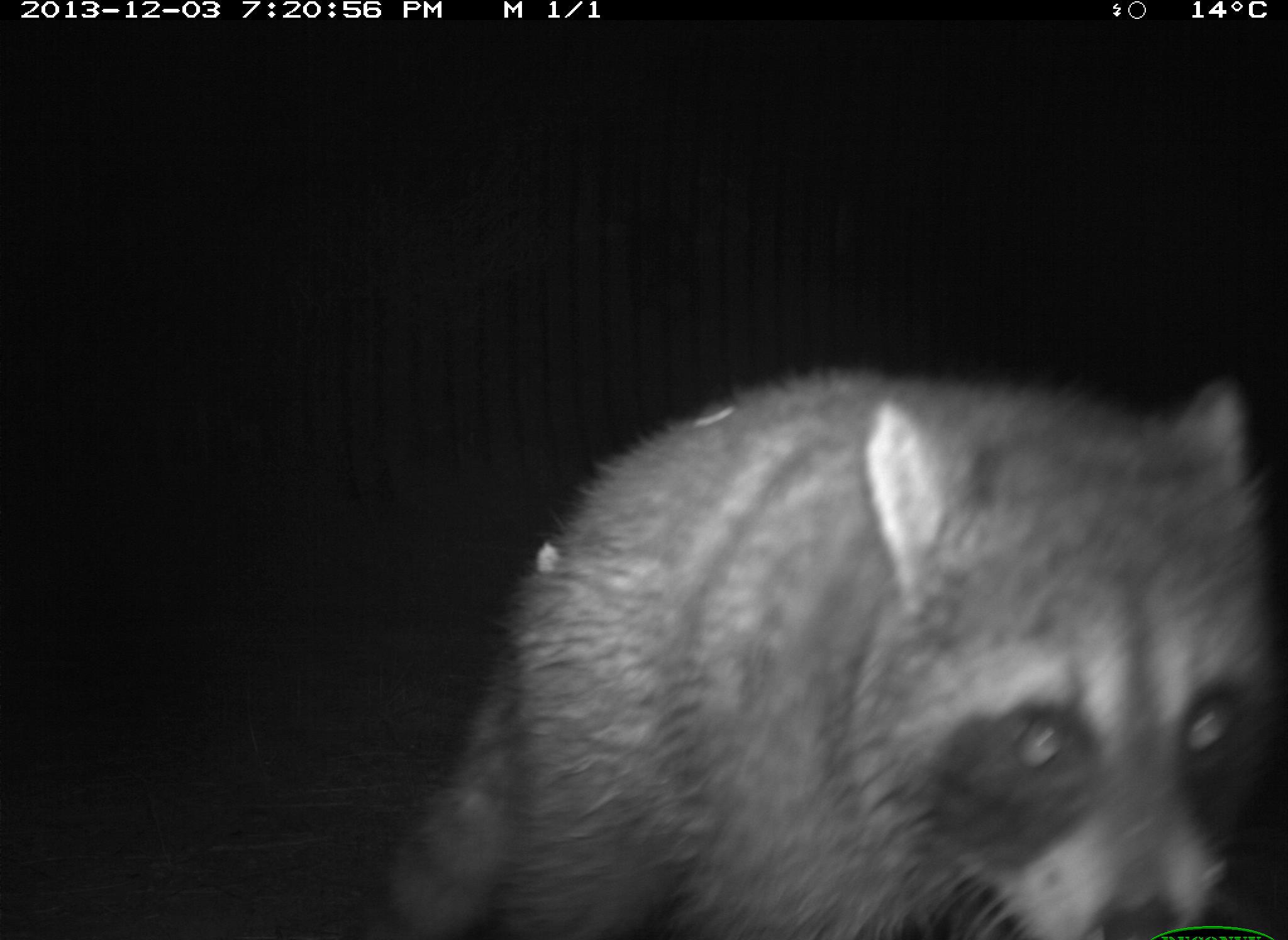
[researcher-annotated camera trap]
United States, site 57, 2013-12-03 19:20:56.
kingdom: Animalia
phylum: Chordata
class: Mammalia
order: Carnivora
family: Procyonidae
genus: Procyon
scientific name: Procyon lotor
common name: raccoon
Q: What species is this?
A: Raccoon (Procyon lotor).